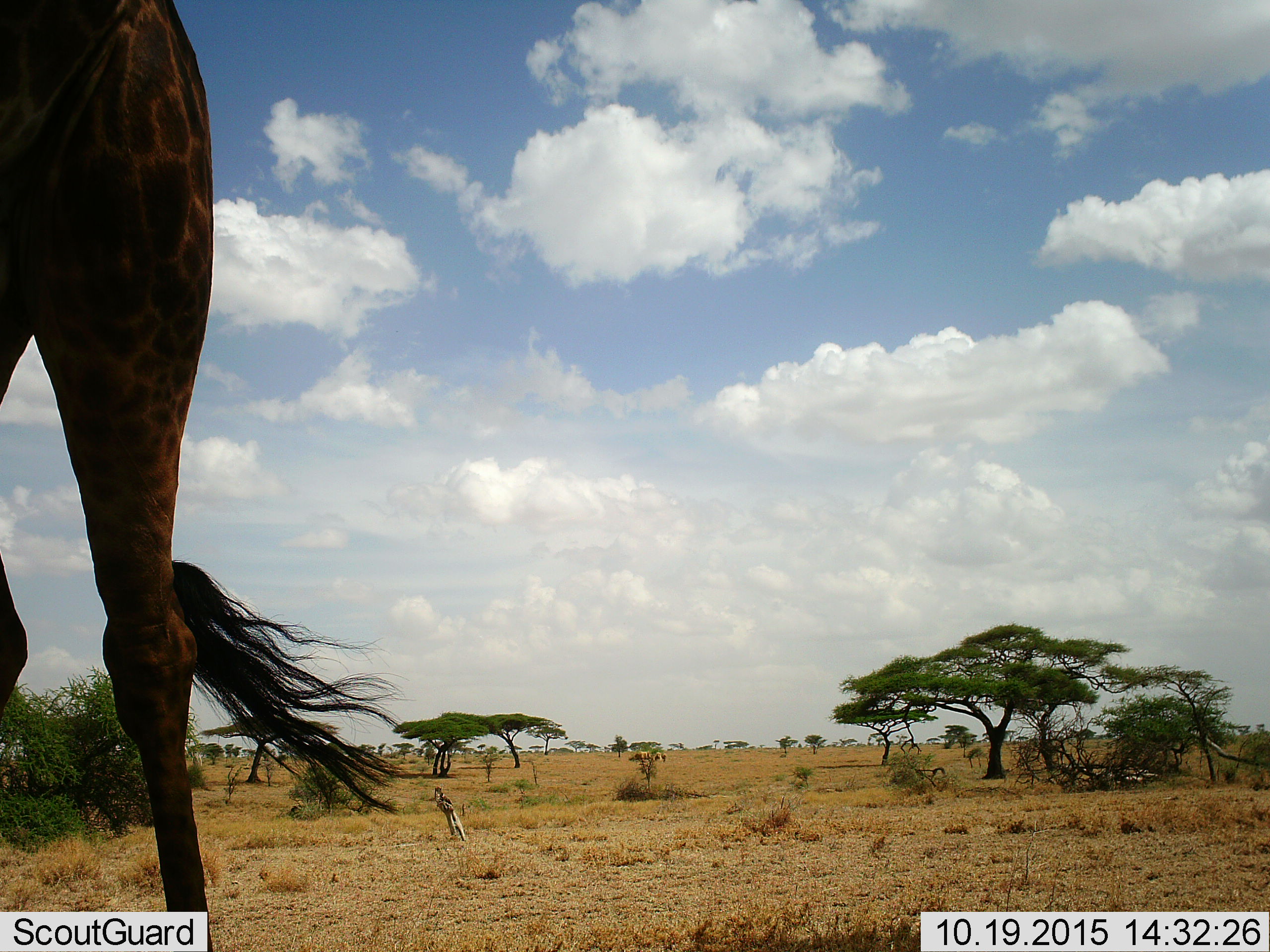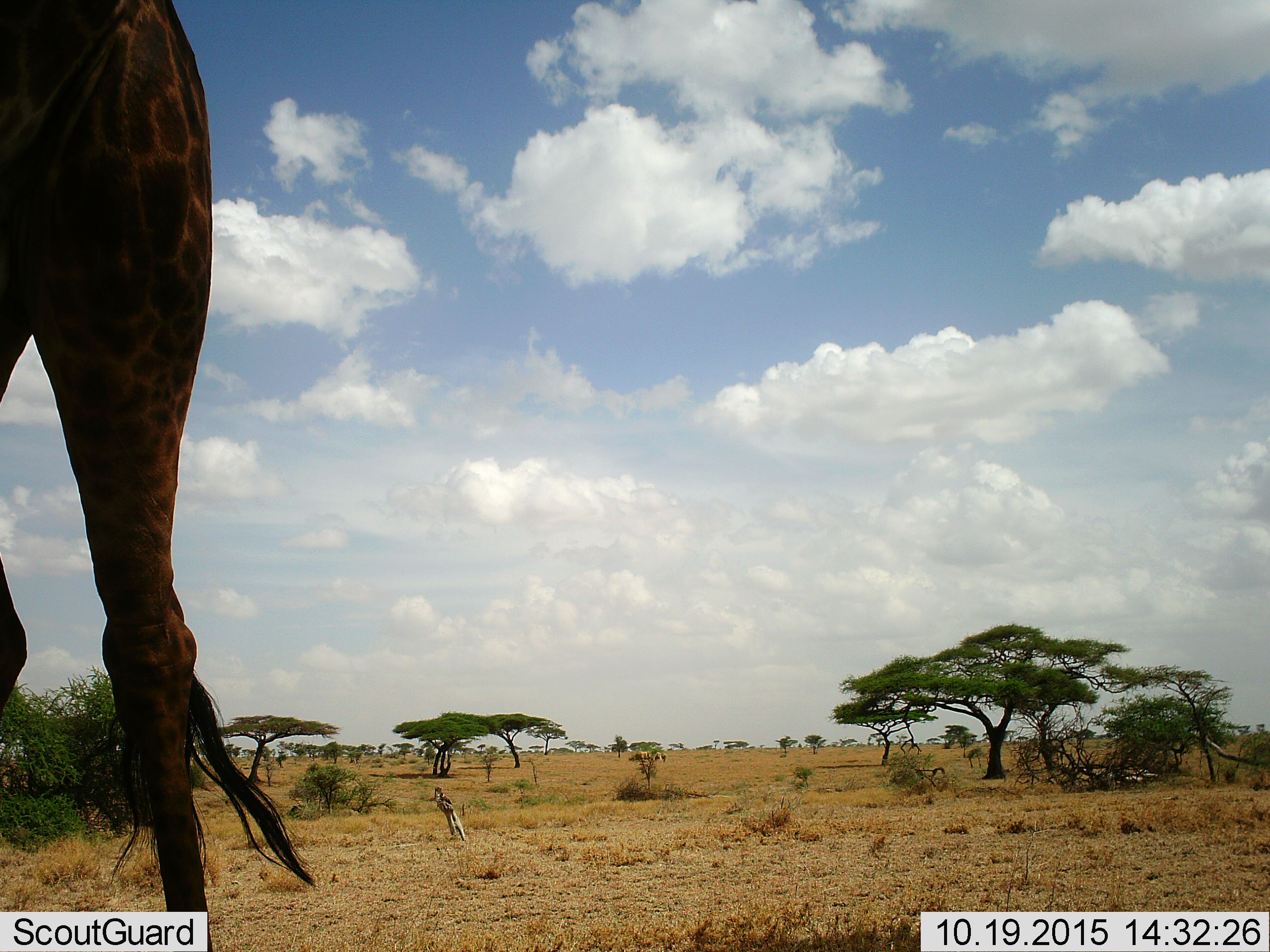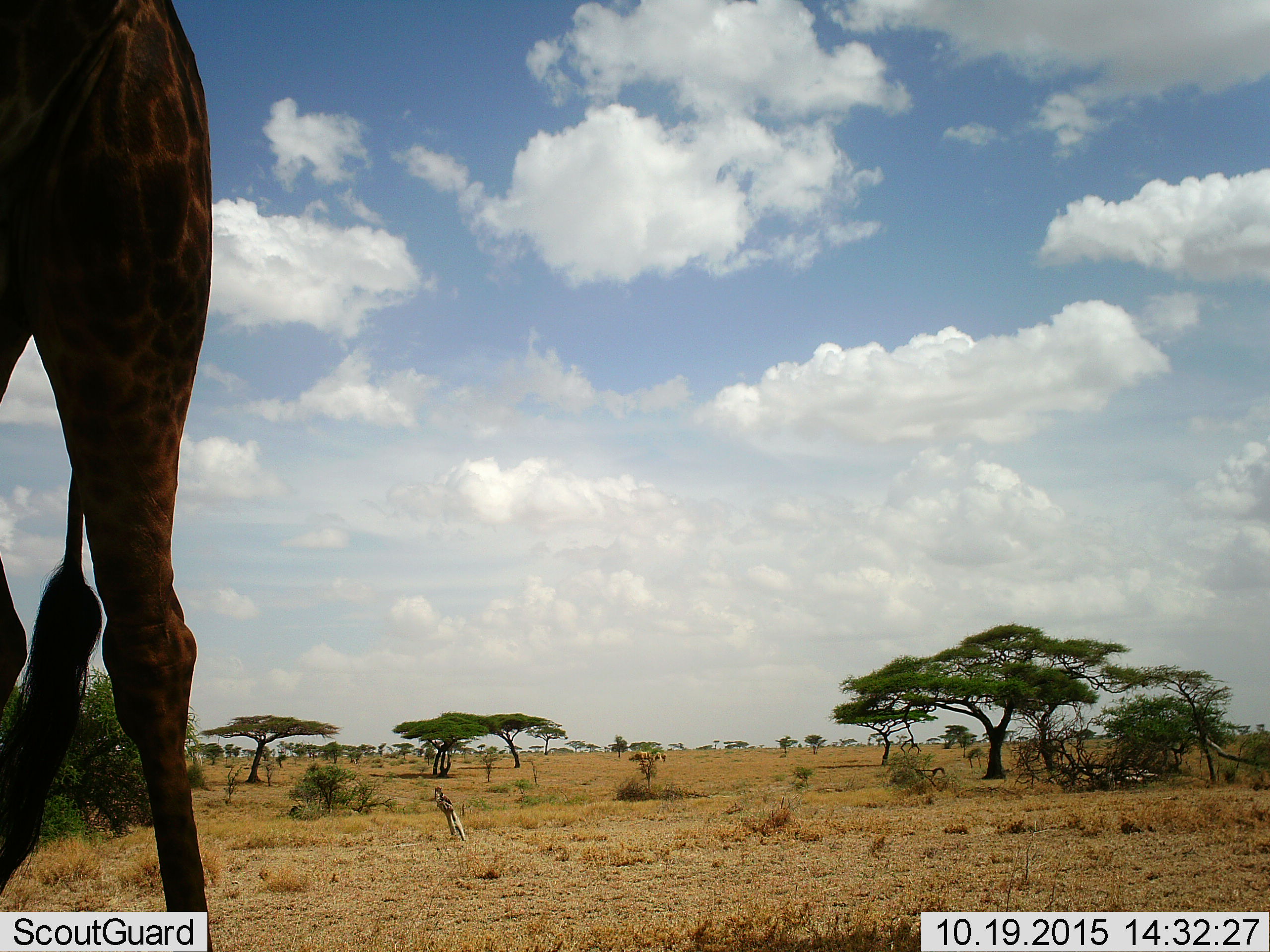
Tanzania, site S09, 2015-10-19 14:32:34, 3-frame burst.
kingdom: Animalia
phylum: Chordata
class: Mammalia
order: Artiodactyla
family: Giraffidae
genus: Giraffa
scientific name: Giraffa camelopardalis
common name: giraffe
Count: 1.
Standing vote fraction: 100%.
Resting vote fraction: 0%.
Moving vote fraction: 12%.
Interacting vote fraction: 0%.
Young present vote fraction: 12%.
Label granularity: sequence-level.